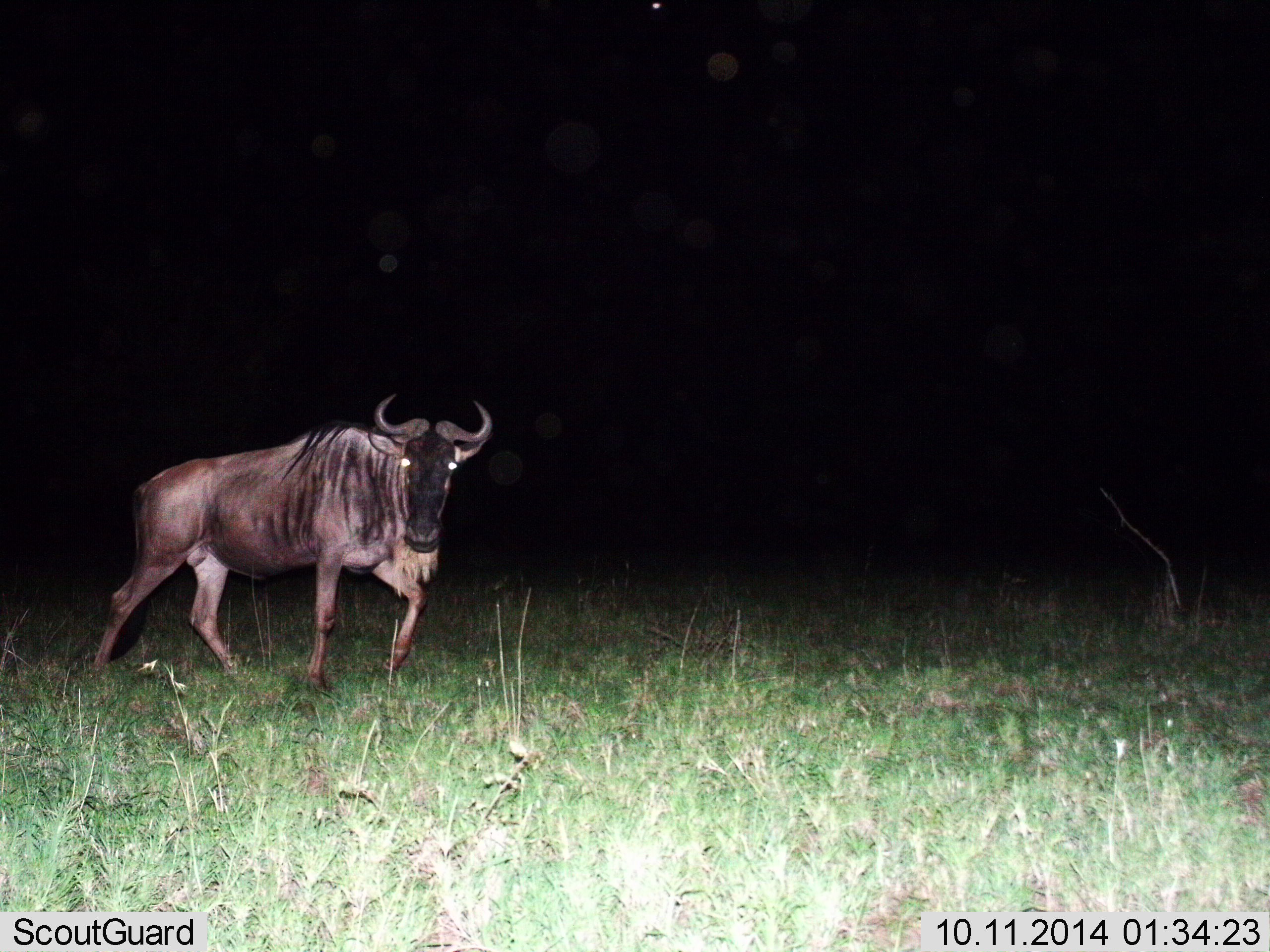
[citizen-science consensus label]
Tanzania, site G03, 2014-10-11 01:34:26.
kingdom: Animalia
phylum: Chordata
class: Mammalia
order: Artiodactyla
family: Bovidae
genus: Connochaetes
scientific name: Connochaetes taurinus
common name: blue wildebeest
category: wildebeest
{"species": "wildebeest (blue wildebeest) (Connochaetes taurinus)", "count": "1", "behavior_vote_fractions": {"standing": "20%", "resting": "0%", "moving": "80%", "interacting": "0%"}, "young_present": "0%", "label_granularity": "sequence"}